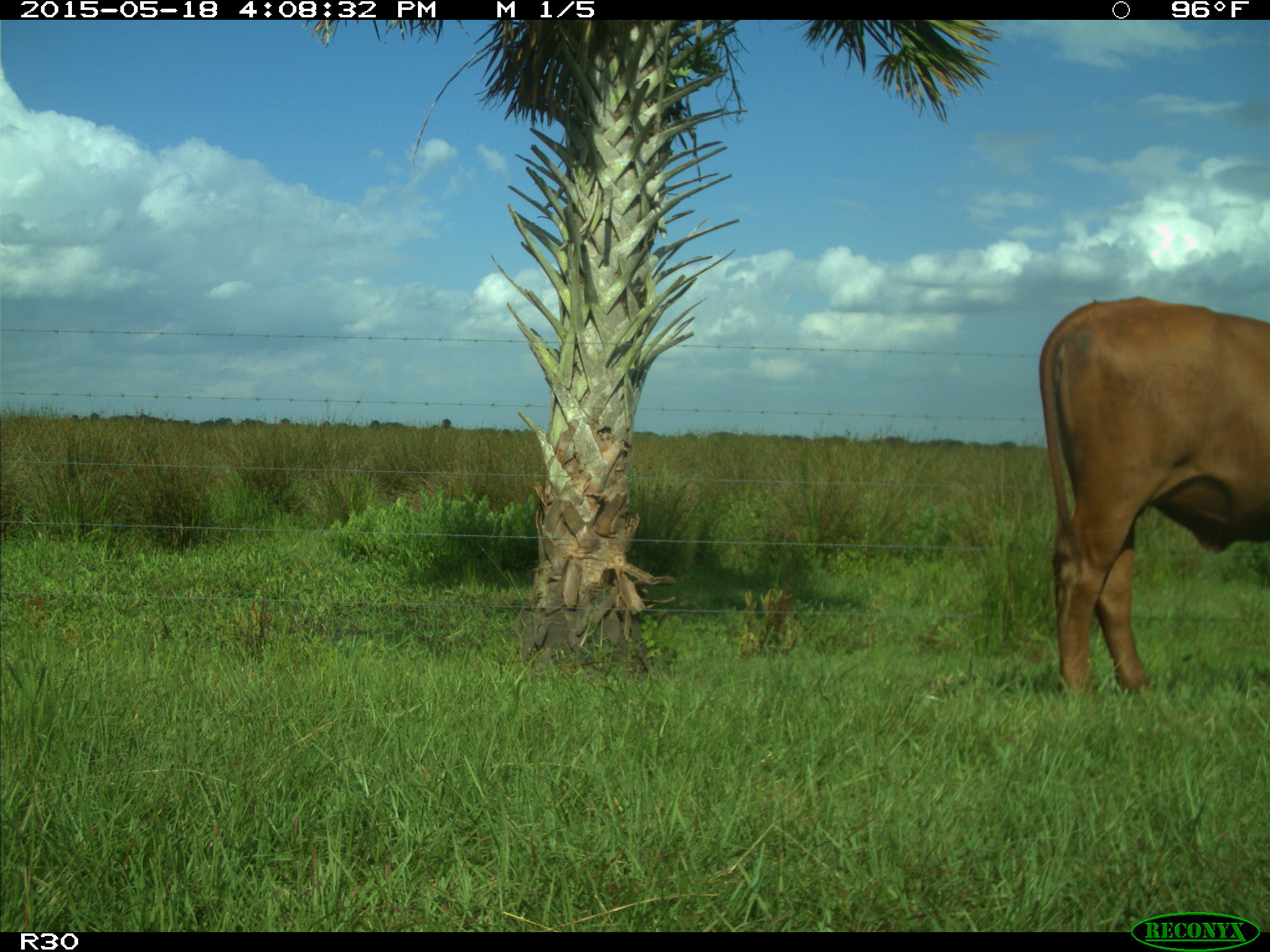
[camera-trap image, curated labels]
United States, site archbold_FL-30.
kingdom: Animalia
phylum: Chordata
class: Mammalia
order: Artiodactyla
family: Bovidae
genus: Bos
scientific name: Bos taurus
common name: domestic cow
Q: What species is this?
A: Bos taurus (domestic cow).